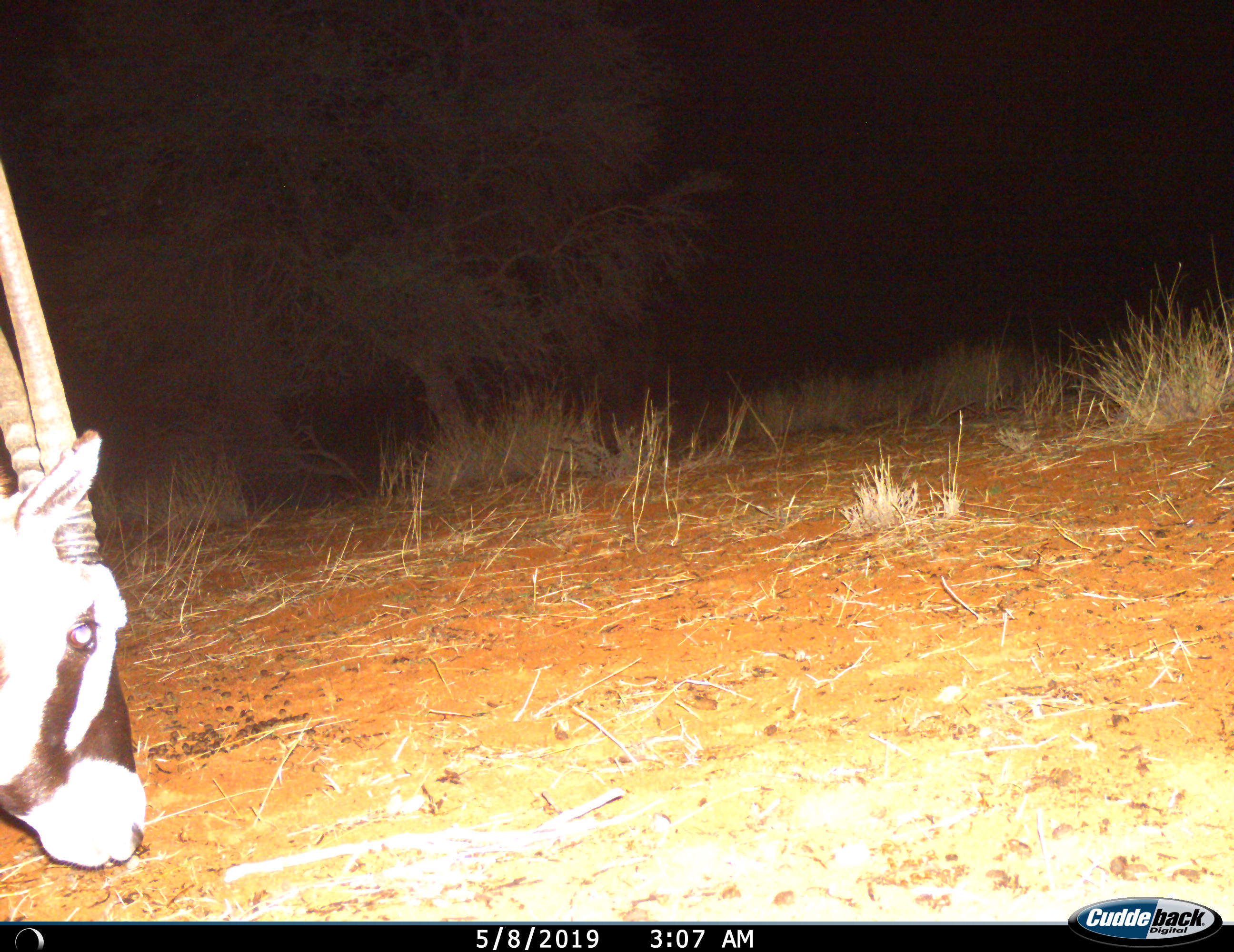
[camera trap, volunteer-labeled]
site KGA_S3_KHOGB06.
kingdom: Animalia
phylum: Chordata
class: Mammalia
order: Artiodactyla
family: Bovidae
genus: Oryx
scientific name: Oryx gazella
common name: gemsbok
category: oryx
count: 1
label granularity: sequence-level